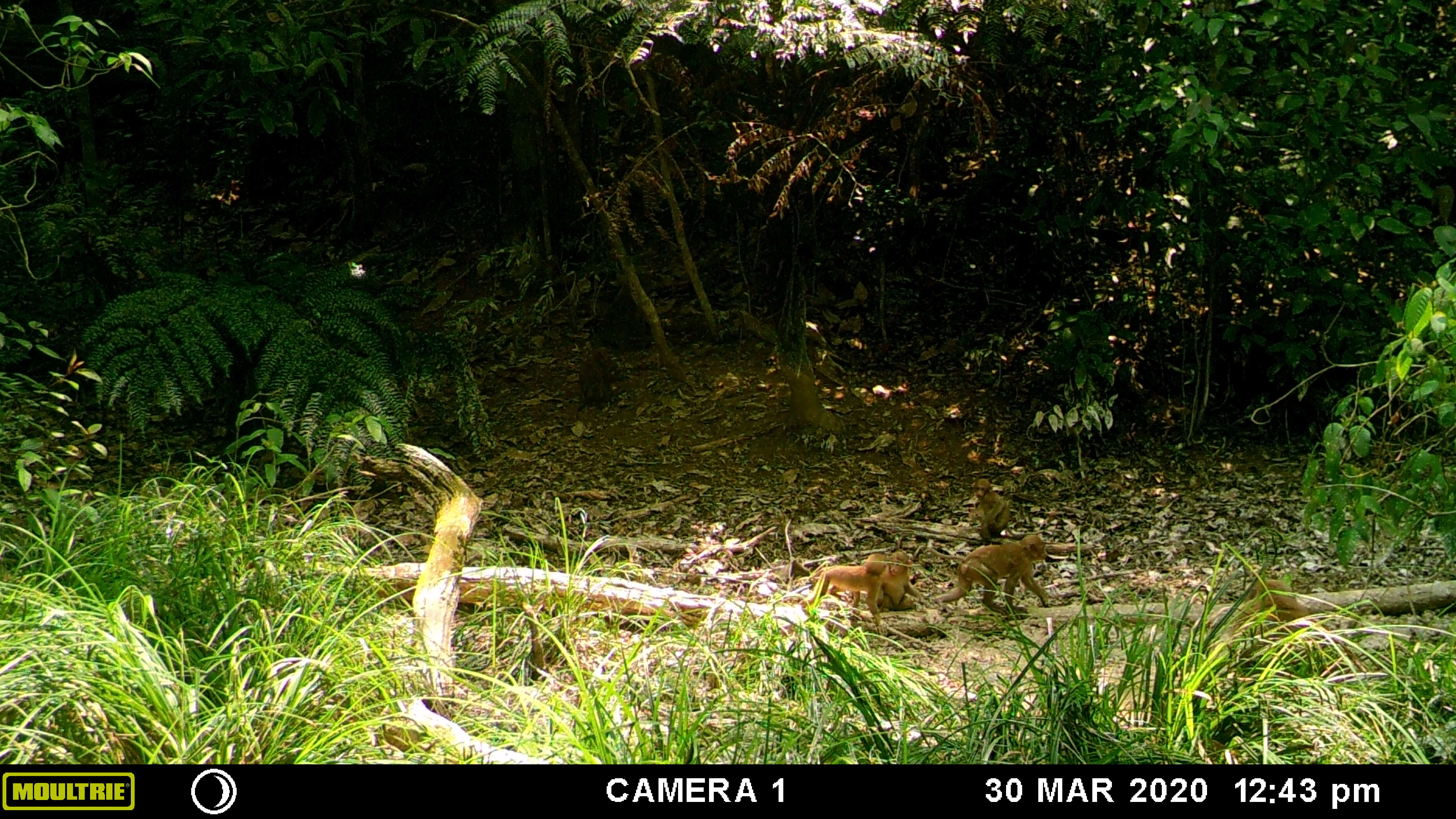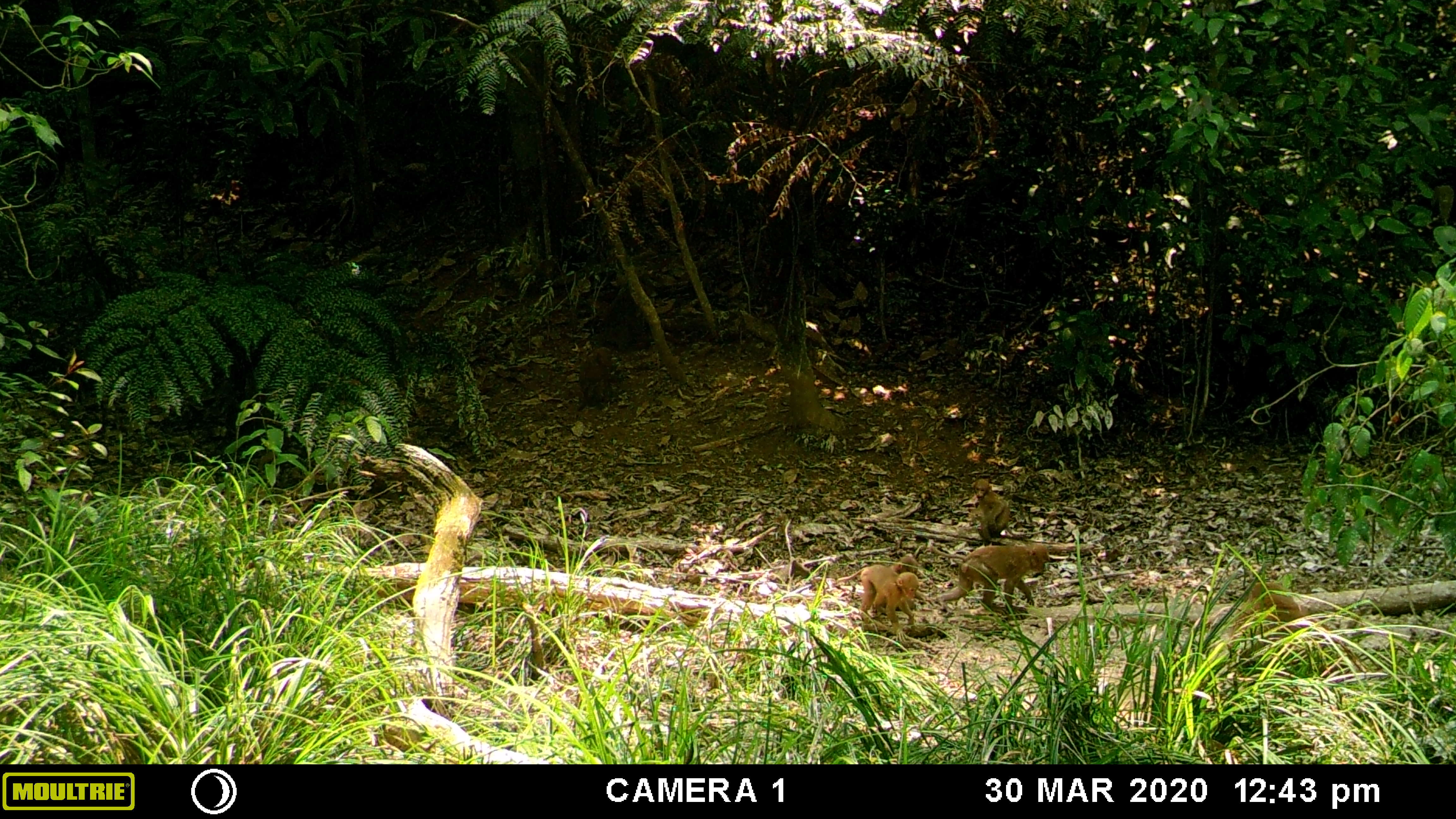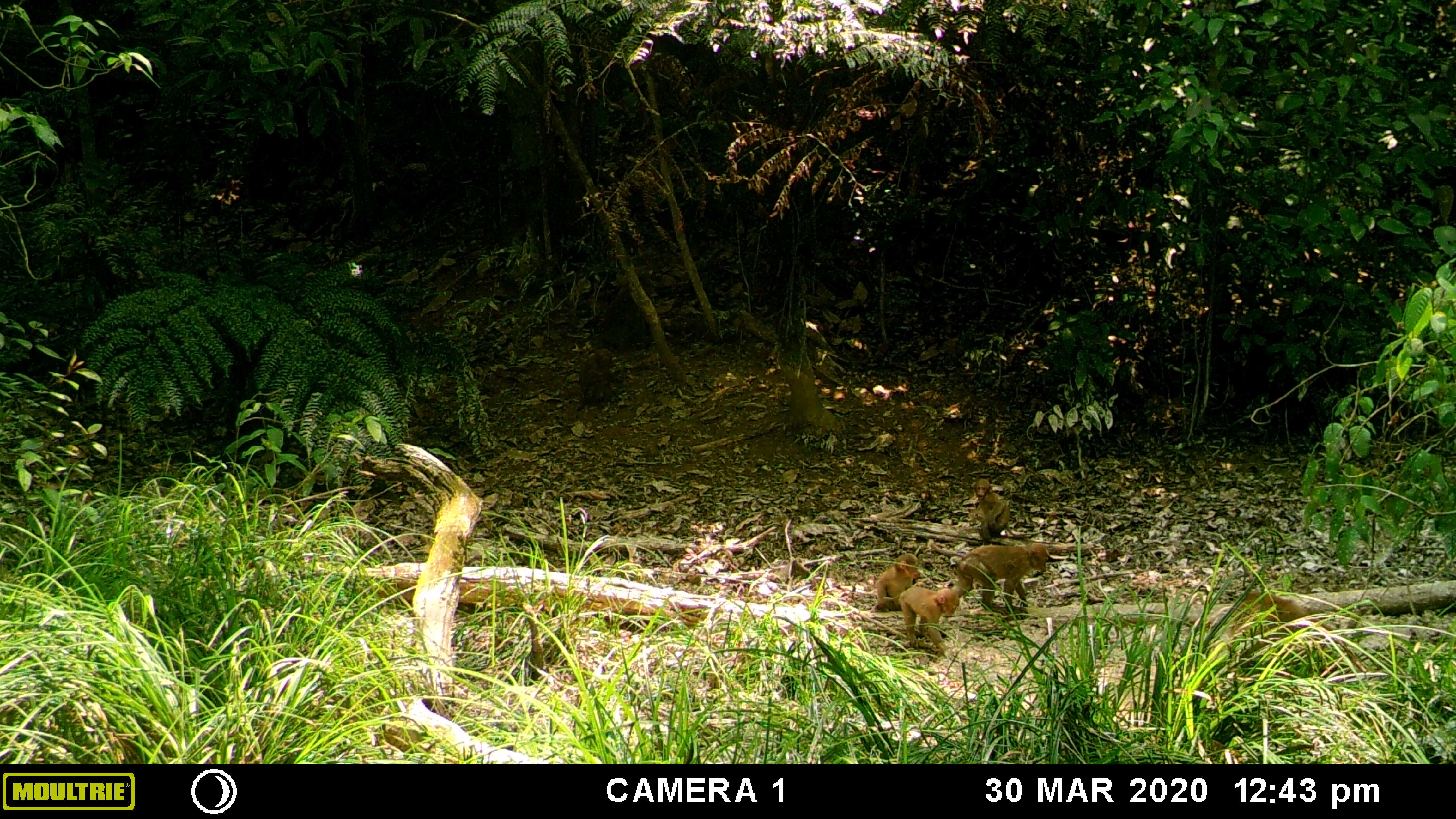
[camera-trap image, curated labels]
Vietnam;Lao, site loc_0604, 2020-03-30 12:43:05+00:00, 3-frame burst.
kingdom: Animalia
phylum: Chordata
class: Mammalia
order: Primates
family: Cercopithecidae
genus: Macaca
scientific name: Macaca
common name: macaques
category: assam or rhesus macaque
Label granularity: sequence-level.